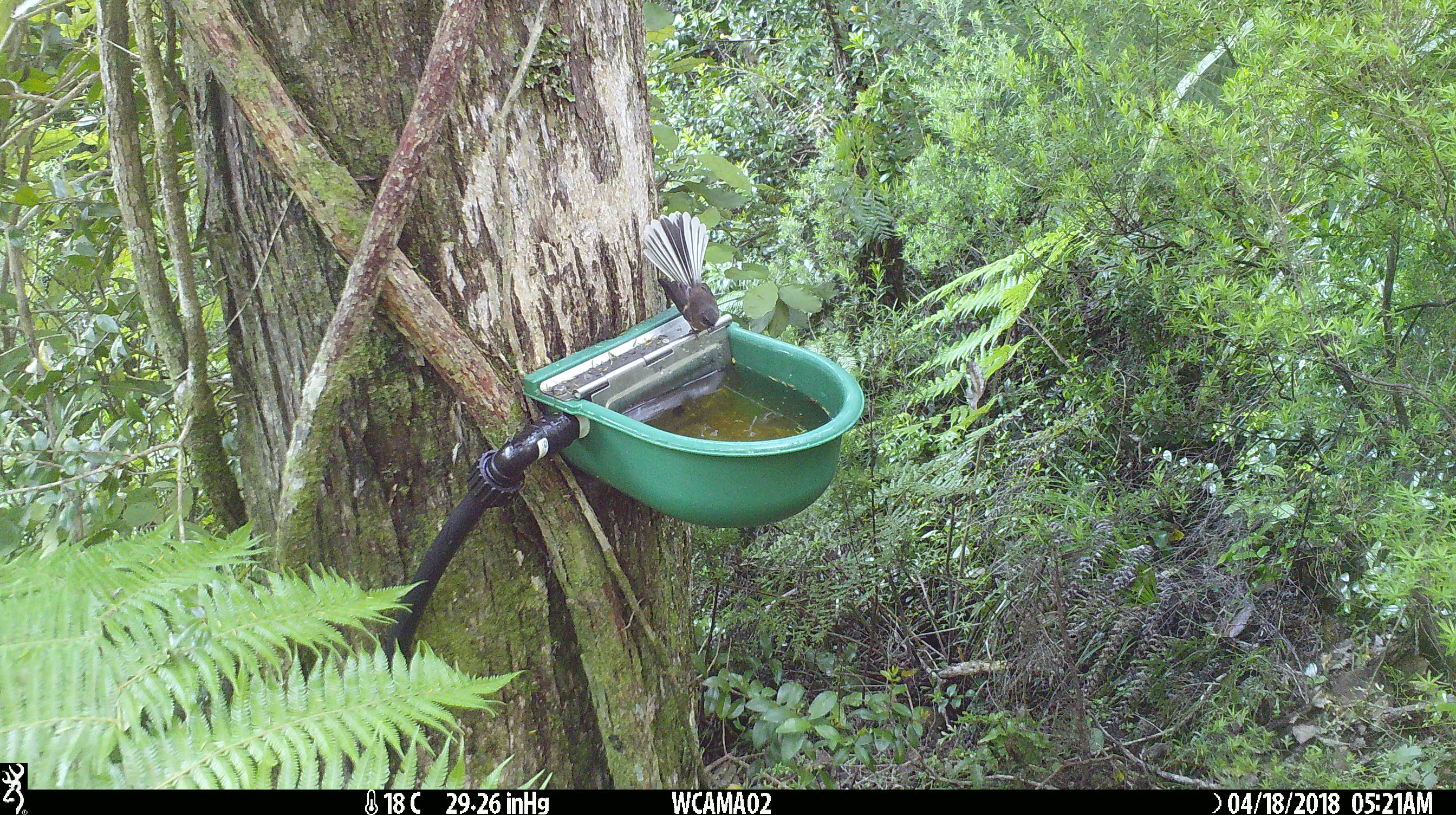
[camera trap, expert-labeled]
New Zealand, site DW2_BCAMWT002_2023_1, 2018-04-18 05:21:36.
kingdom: Animalia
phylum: Chordata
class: Aves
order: Passeriformes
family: Rhipiduridae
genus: Rhipidura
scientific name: Rhipidura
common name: fantails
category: fantail